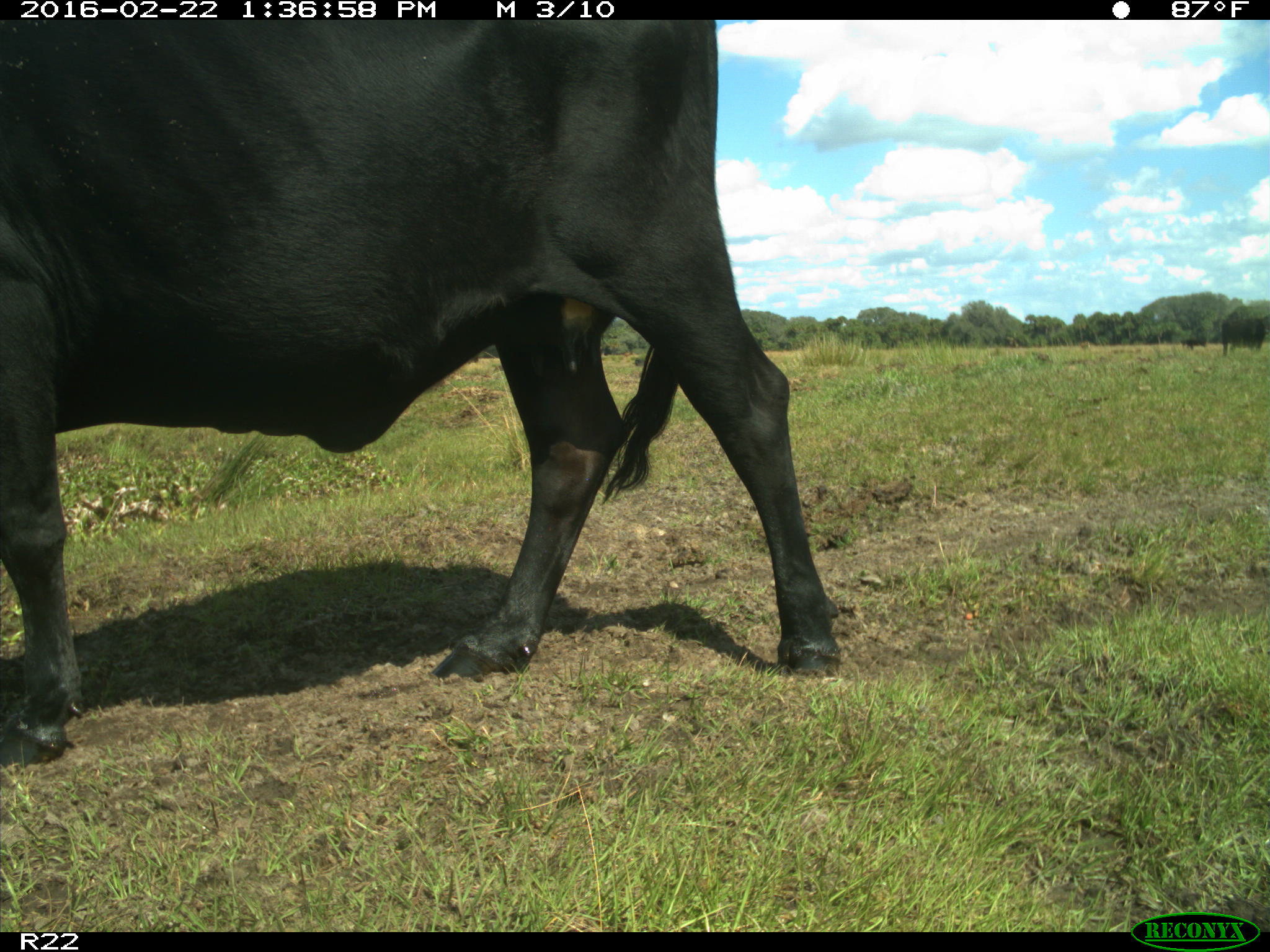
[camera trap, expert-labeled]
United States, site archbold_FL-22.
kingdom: Animalia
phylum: Chordata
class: Mammalia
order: Artiodactyla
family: Bovidae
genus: Bos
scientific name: Bos taurus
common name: domestic cow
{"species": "Bos taurus (domestic cow)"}